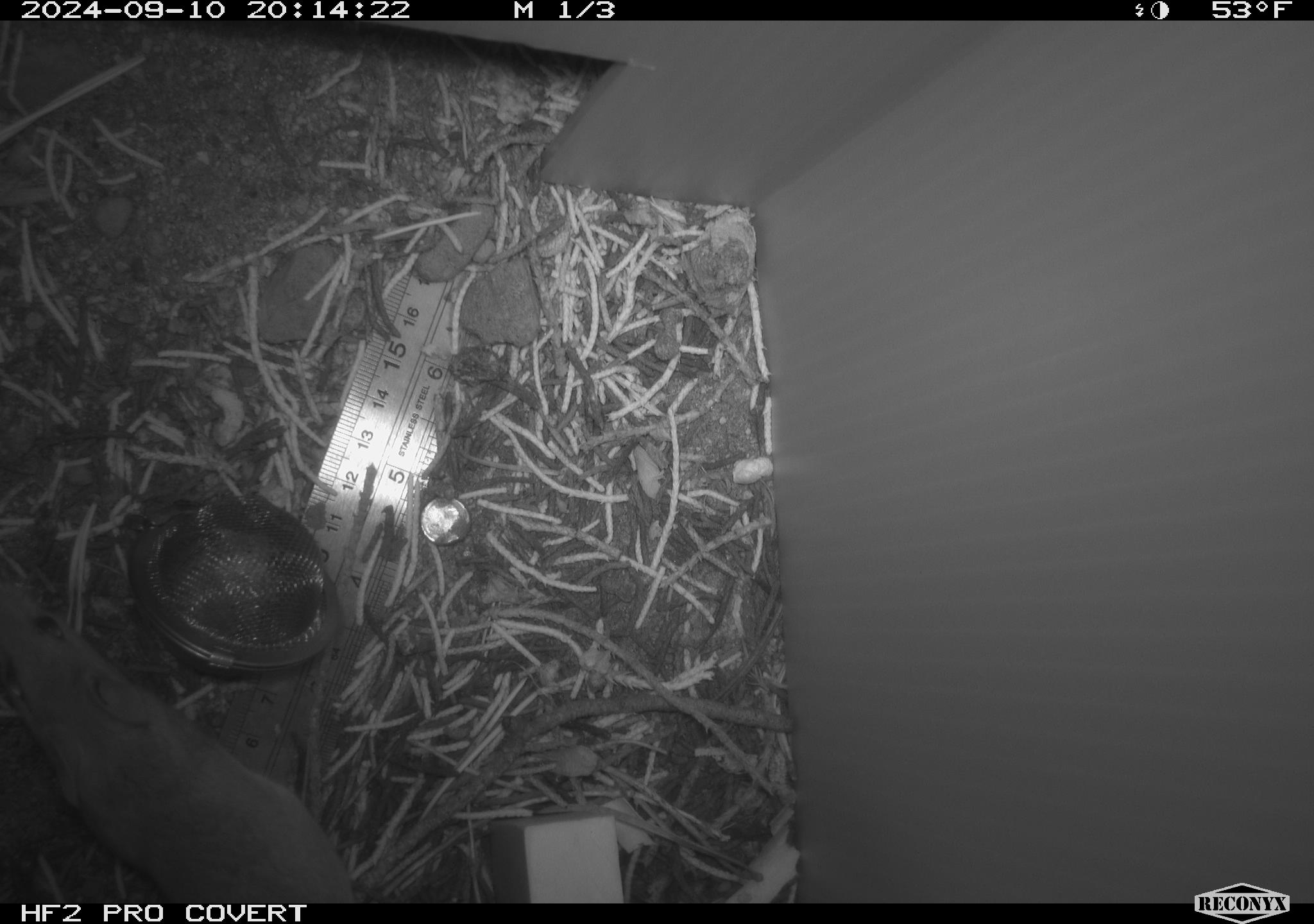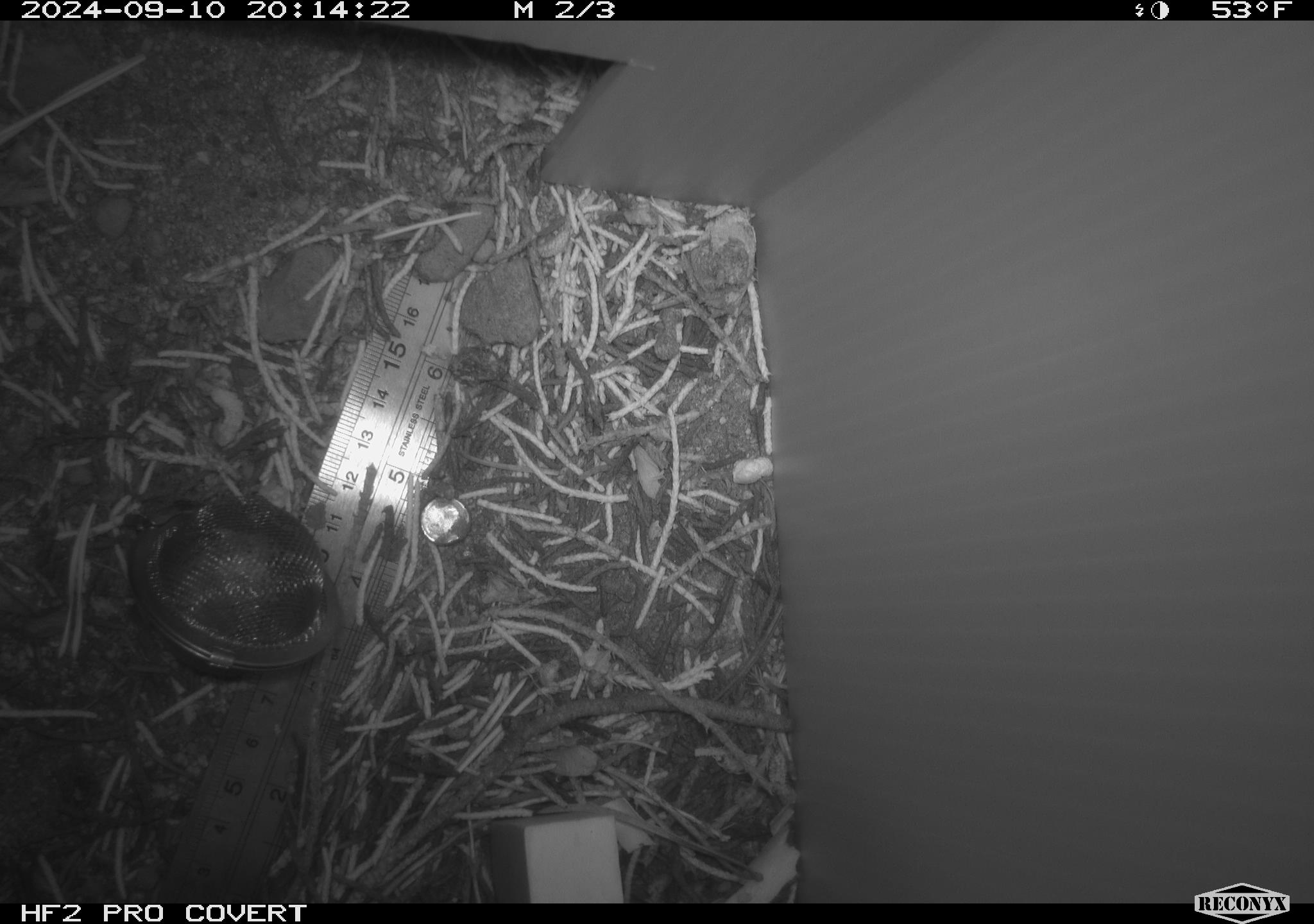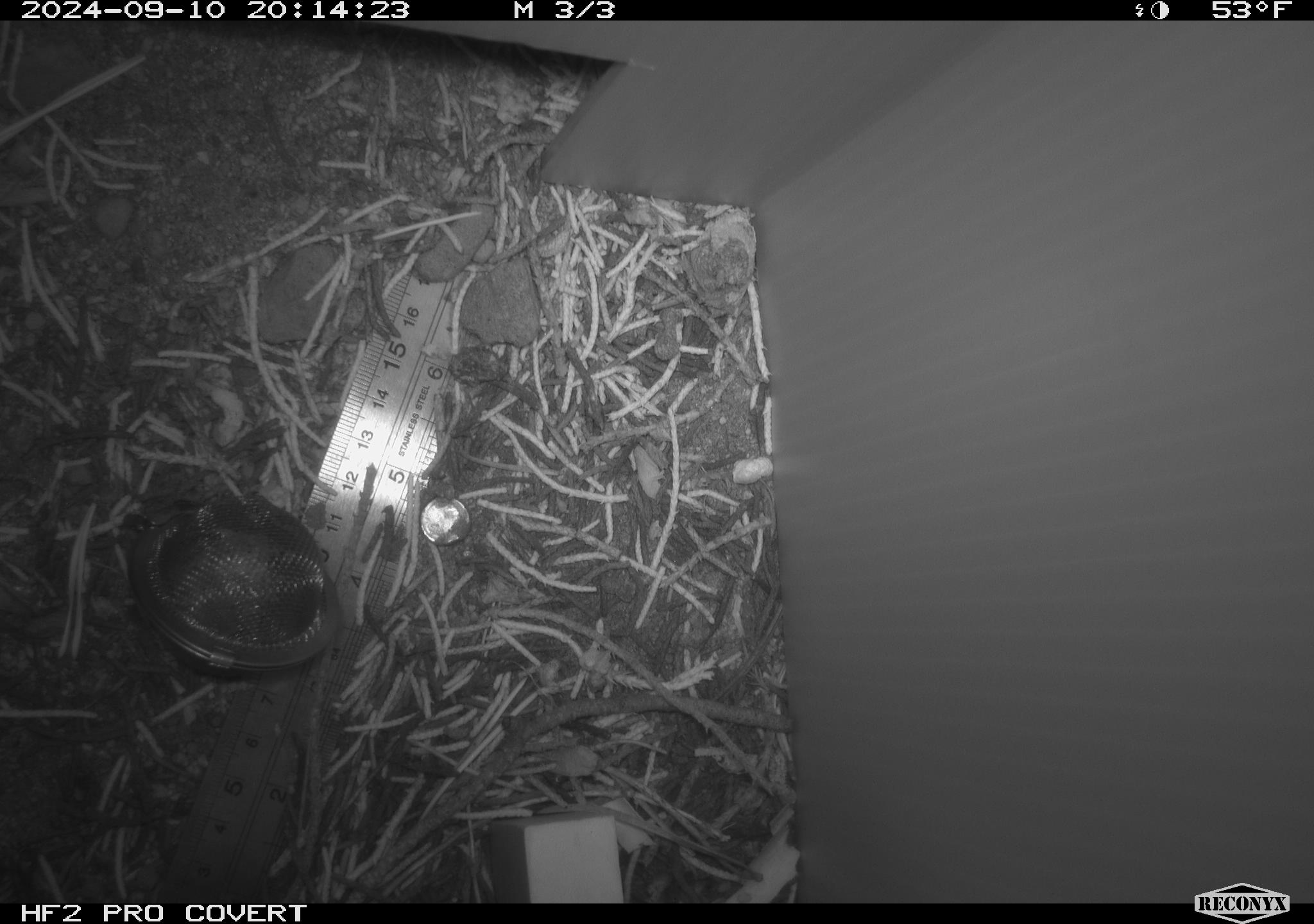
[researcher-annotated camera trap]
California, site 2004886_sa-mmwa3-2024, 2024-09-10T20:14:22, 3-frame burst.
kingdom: Animalia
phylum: Chordata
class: Mammalia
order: Rodentia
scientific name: Rodentia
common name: mouse species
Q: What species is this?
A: Mouse species (Rodentia).